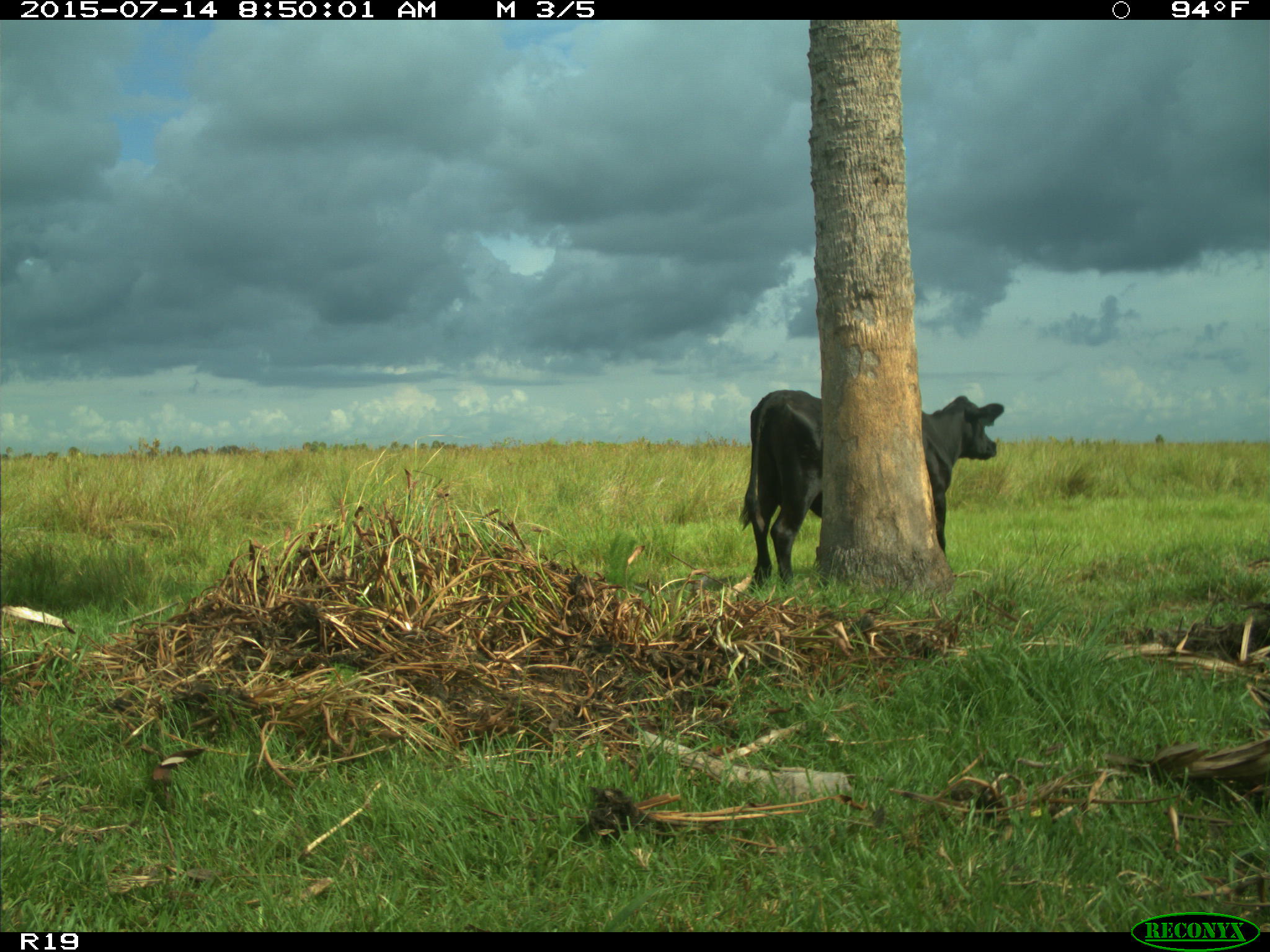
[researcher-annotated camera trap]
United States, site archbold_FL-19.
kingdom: Animalia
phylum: Chordata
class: Mammalia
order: Artiodactyla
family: Bovidae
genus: Bos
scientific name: Bos taurus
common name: domestic cow